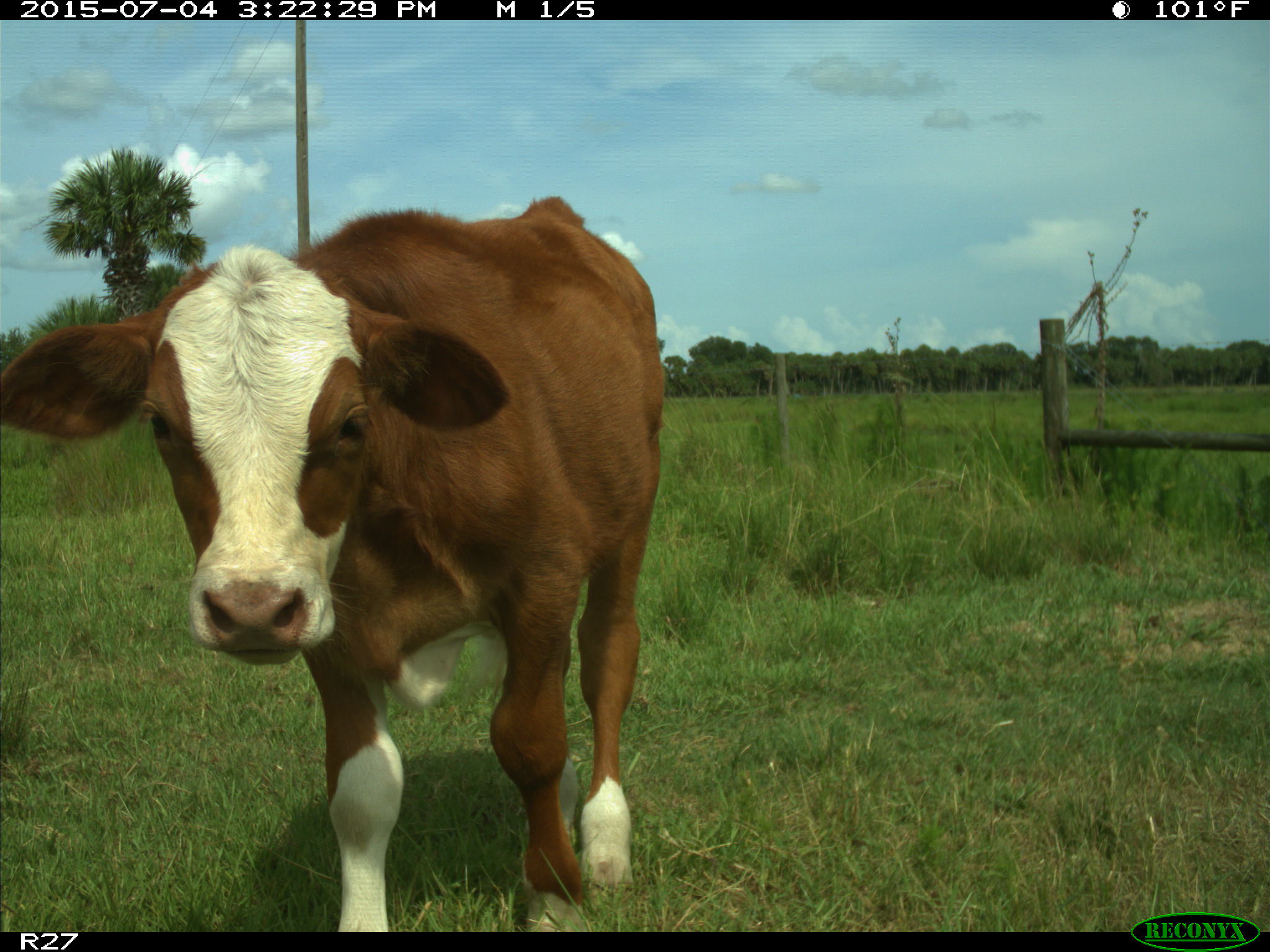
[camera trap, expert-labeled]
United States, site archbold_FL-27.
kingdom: Animalia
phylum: Chordata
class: Mammalia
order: Artiodactyla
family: Bovidae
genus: Bos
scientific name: Bos taurus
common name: domestic cow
Bos taurus (domestic cow).